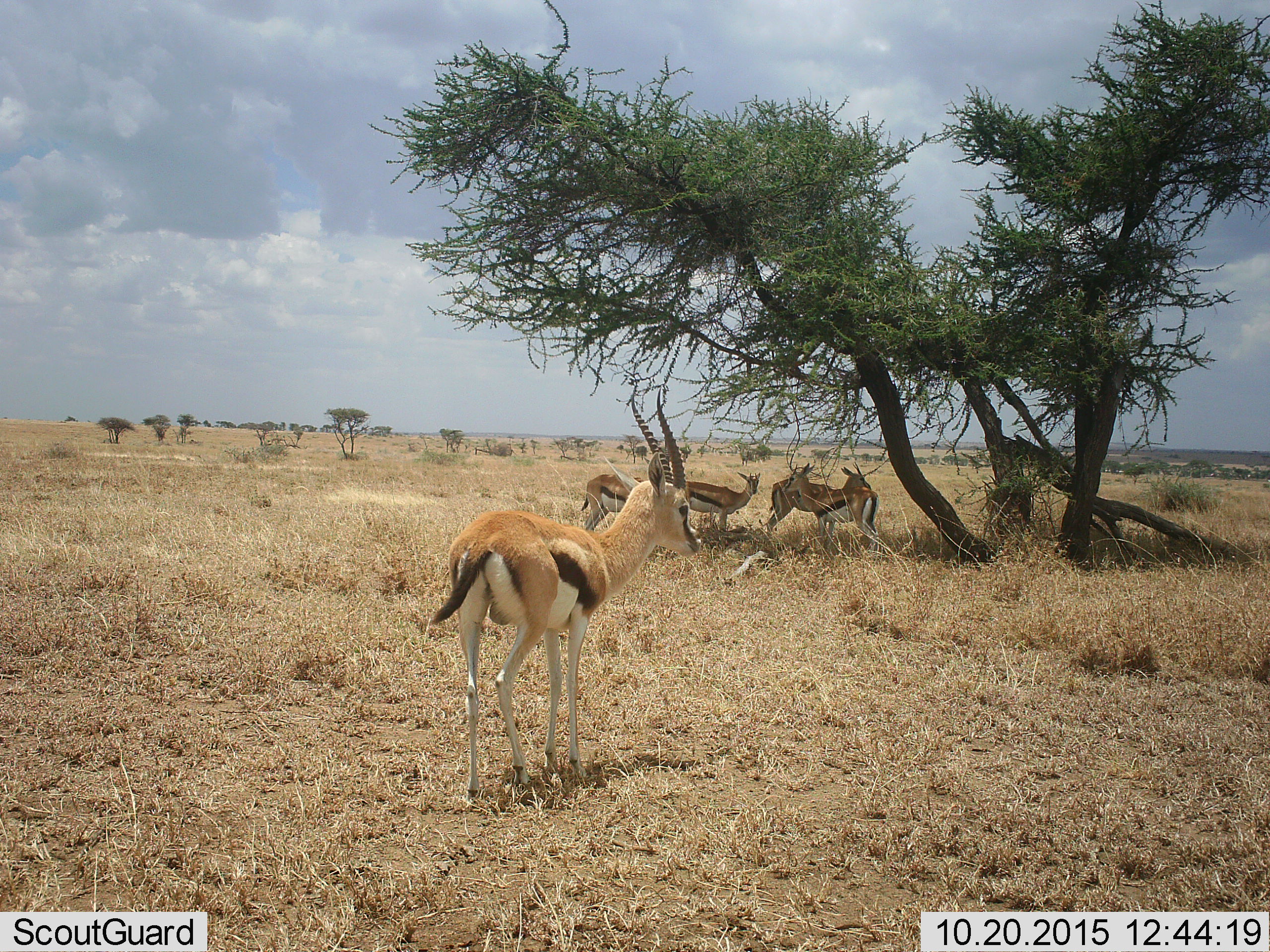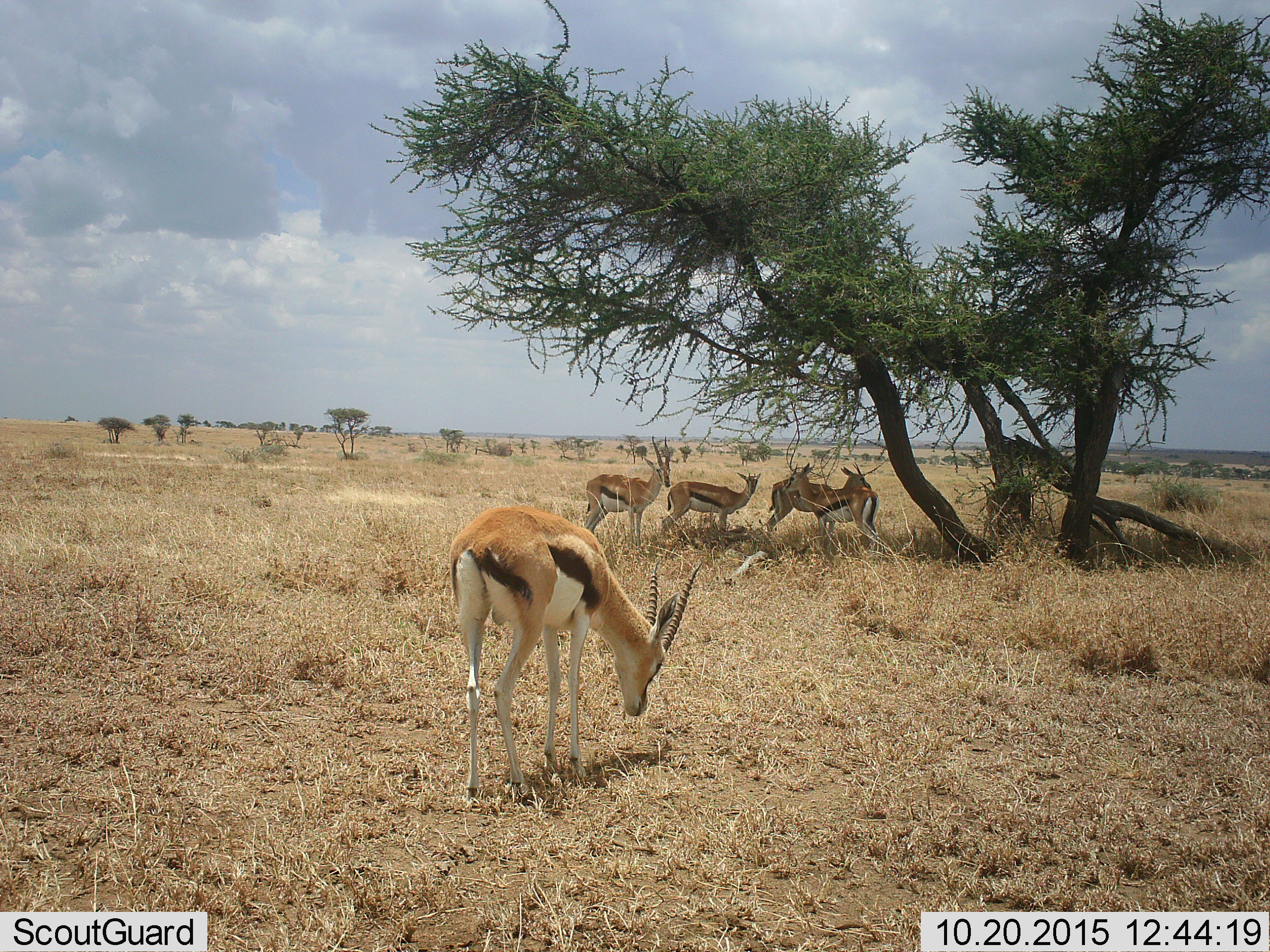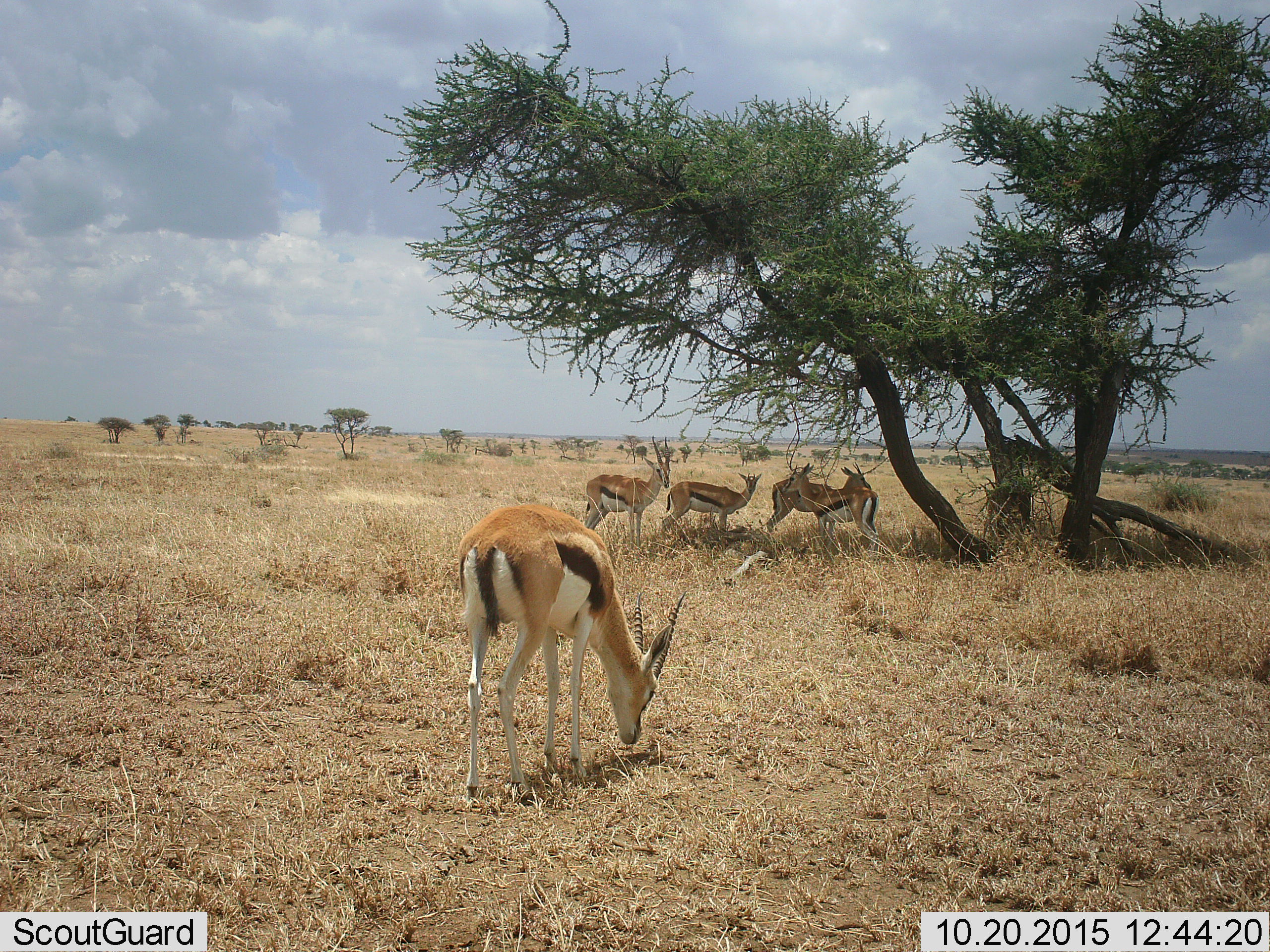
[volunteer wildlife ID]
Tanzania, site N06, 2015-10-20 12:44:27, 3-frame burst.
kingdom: Animalia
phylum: Chordata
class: Mammalia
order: Artiodactyla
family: Bovidae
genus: Eudorcas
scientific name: Eudorcas thomsonii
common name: thomson's gazelle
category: gazellethomsons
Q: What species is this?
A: Gazellethomsons (thomson's gazelle) (Eudorcas thomsonii).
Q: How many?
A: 5.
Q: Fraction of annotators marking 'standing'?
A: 100%.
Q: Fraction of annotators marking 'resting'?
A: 0%.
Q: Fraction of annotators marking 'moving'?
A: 20%.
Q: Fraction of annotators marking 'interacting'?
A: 10%.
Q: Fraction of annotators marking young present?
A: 0%.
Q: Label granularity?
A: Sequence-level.